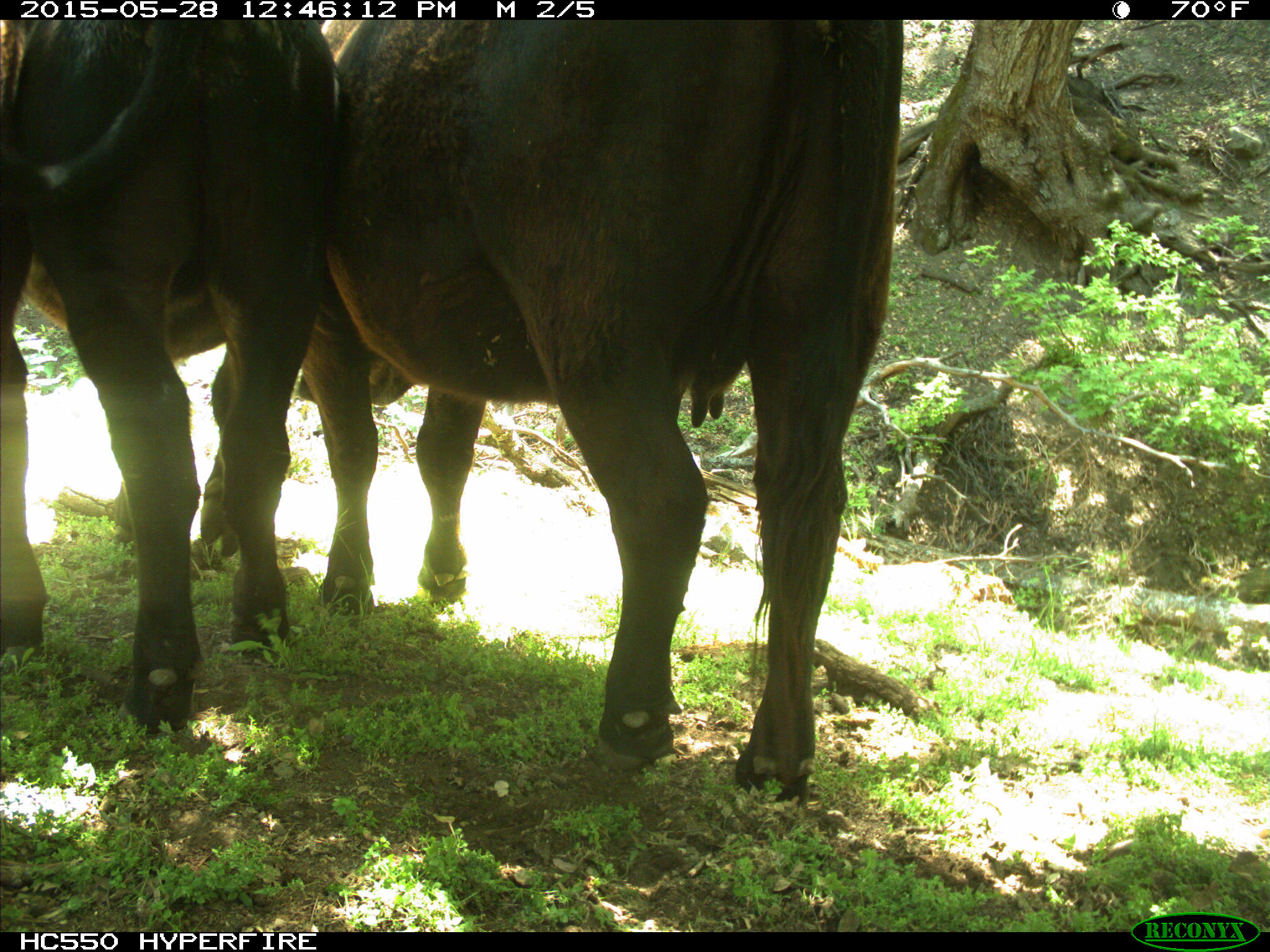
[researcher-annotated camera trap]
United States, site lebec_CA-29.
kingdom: Animalia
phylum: Chordata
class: Mammalia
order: Artiodactyla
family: Bovidae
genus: Bos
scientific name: Bos taurus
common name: domestic cow